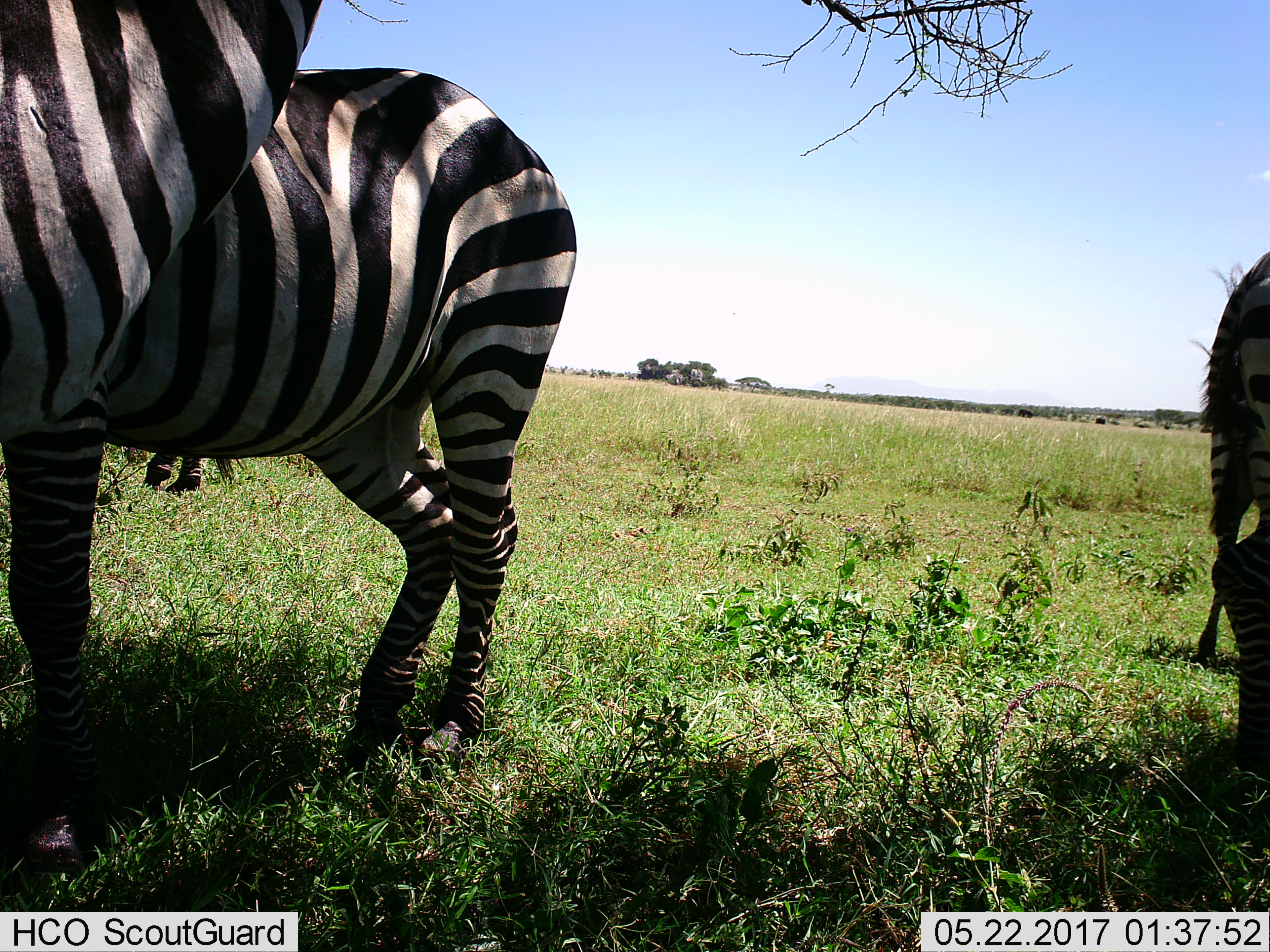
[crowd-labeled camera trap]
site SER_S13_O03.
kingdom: Animalia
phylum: Chordata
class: Mammalia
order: Perissodactyla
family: Equidae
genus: Equus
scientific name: Equus quagga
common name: plains zebra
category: zebraplains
Zebraplains (plains zebra) (Equus quagga), count 4. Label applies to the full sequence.